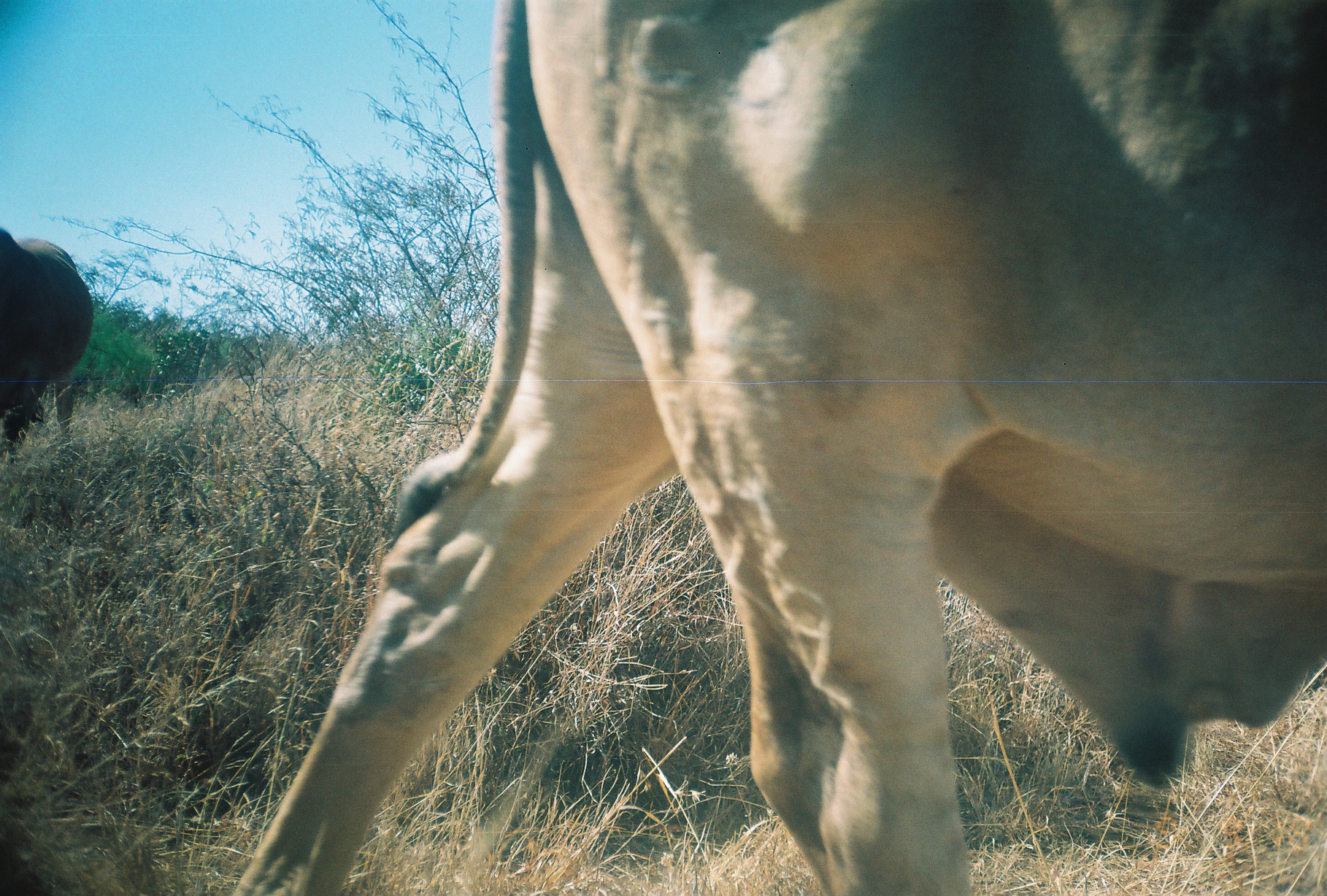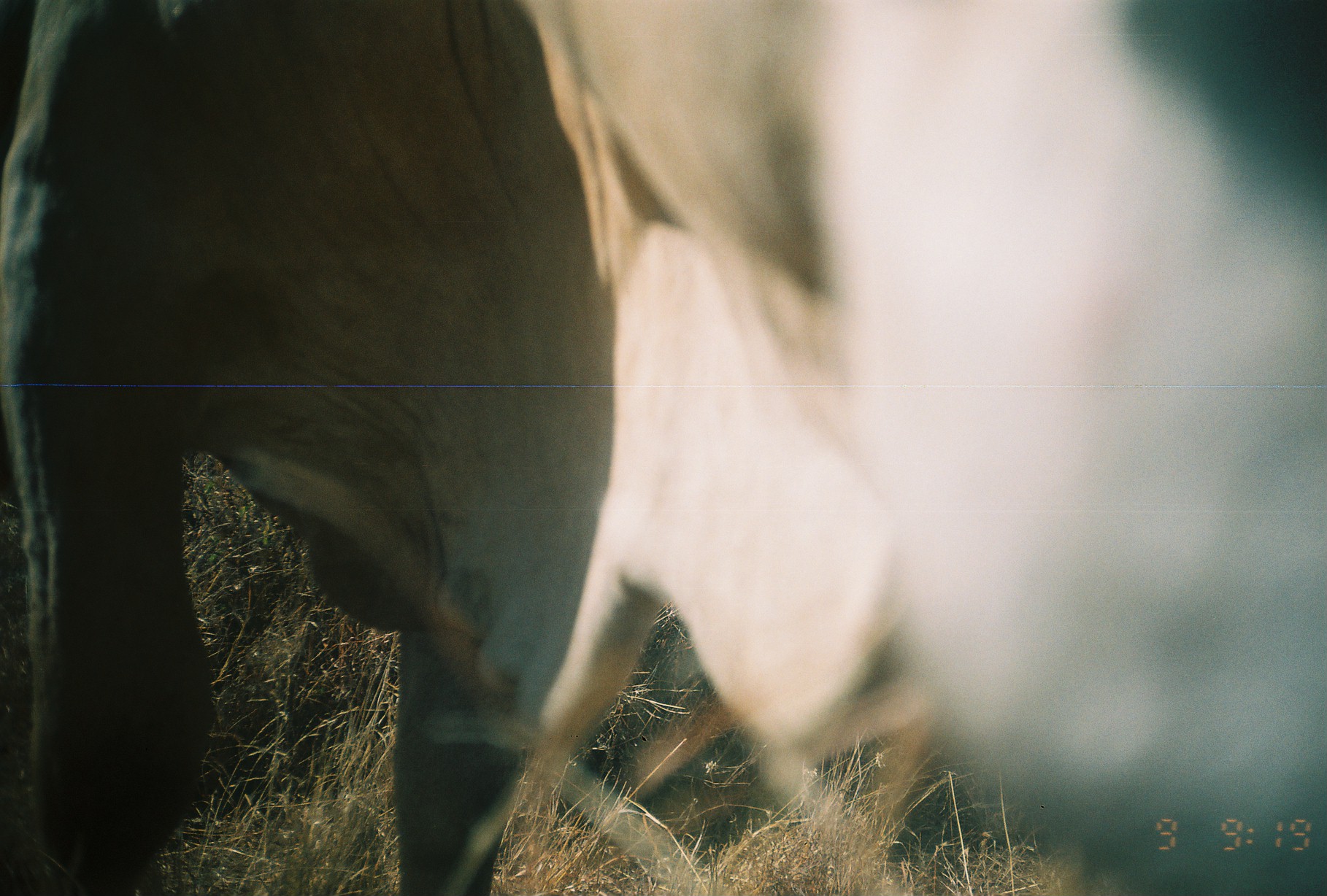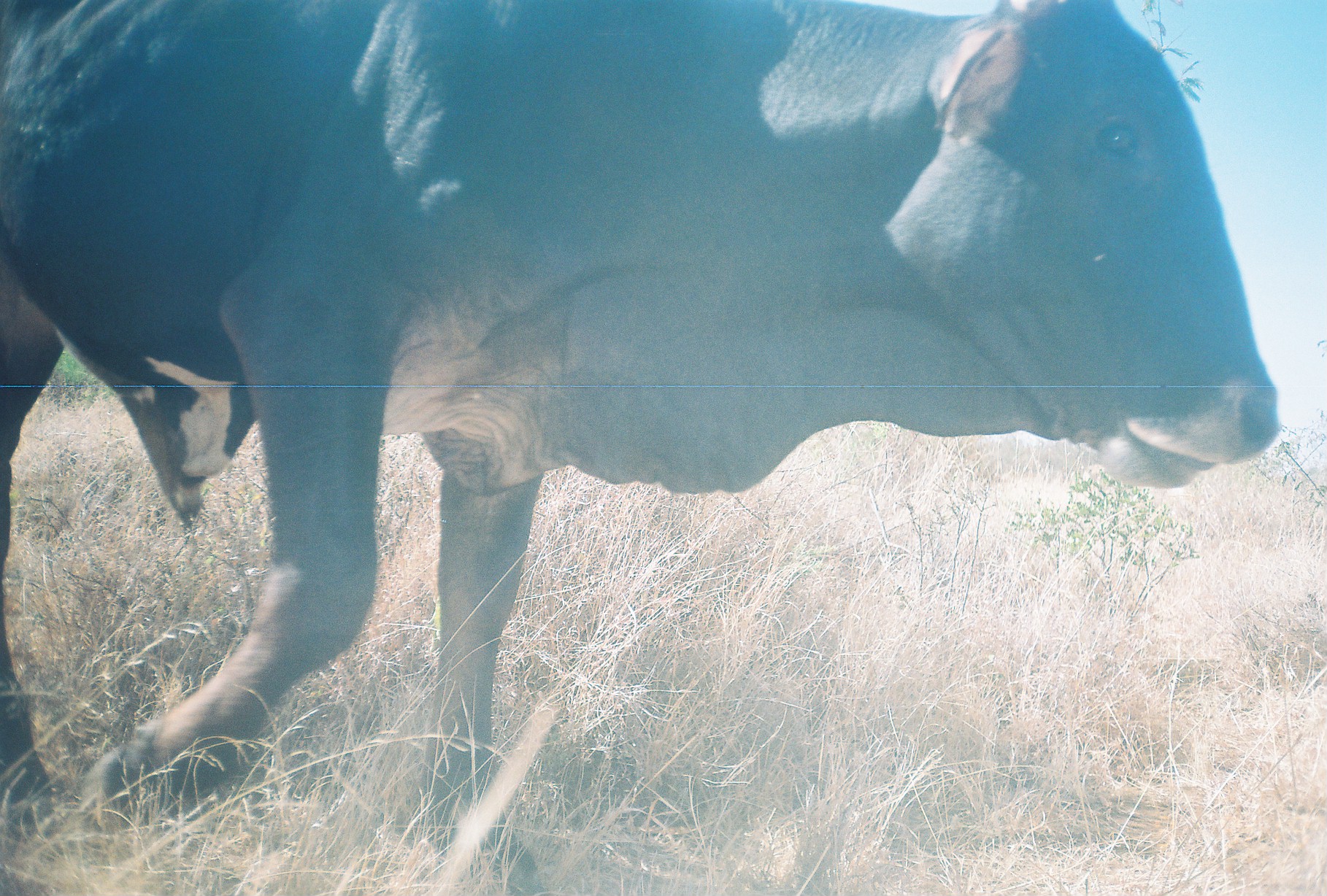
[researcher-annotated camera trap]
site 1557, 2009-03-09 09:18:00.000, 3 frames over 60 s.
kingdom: Animalia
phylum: Chordata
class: Mammalia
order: Artiodactyla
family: Bovidae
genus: Bos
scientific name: Bos taurus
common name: domestic cattle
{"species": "Bos taurus (domestic cattle)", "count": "2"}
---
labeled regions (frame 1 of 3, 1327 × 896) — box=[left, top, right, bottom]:
bos taurus: box=[226, 0, 1327, 896]; box=[0, 226, 96, 469]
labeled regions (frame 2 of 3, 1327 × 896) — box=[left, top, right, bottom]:
bos taurus: box=[1, 1, 1325, 896]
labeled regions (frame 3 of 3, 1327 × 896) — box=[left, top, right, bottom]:
bos taurus: box=[2, 1, 1282, 894]